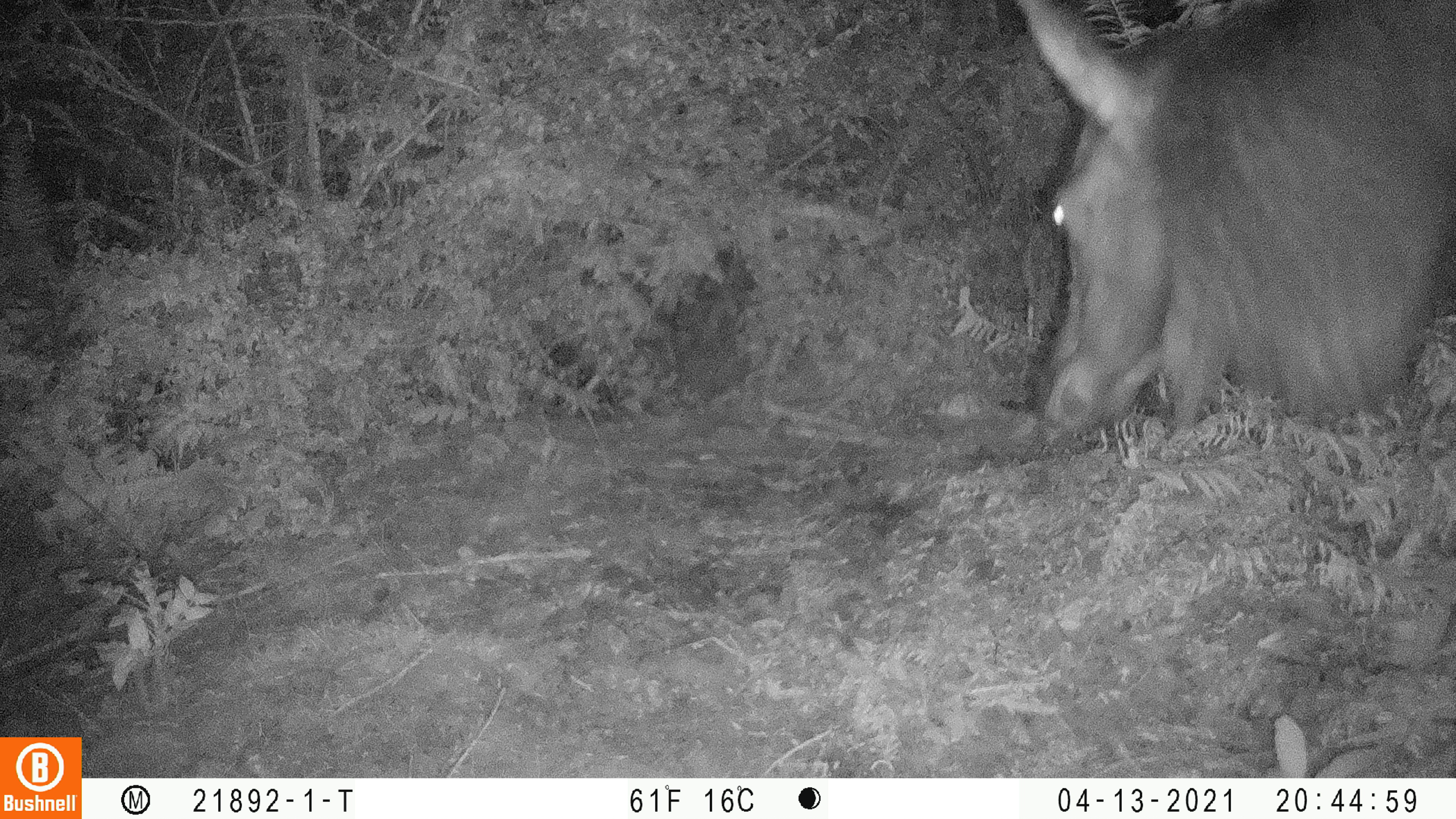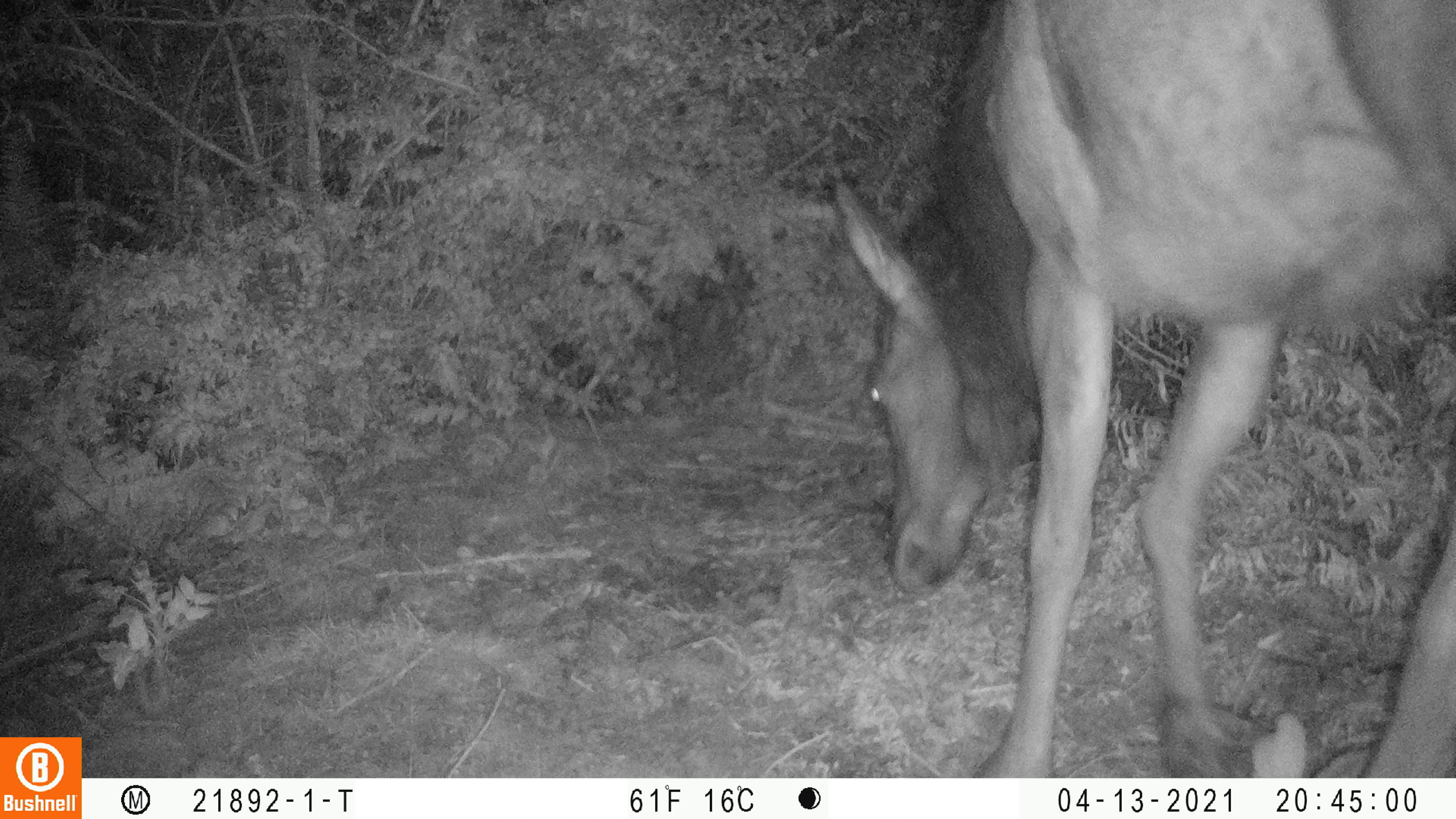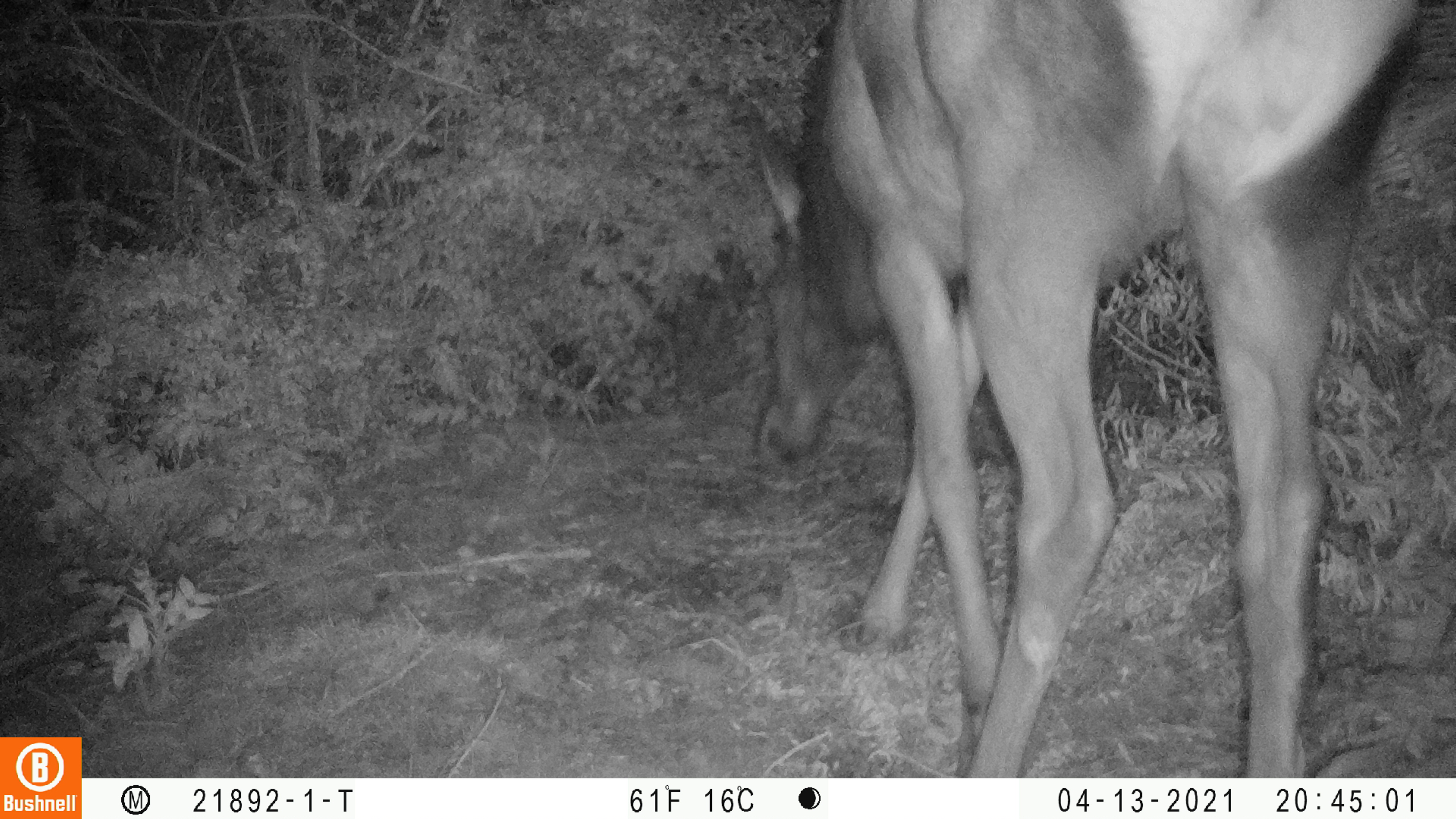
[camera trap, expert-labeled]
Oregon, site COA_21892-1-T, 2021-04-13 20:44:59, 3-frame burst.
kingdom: Animalia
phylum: Chordata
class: Mammalia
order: Artiodactyla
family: Cervidae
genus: Cervus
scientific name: Cervus canadensis roosevelti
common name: roosevelt elk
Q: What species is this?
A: Roosevelt elk (Cervus canadensis roosevelti).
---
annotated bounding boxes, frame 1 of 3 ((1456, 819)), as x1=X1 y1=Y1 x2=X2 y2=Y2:
roosevelt elk: x1=1004 y1=0 x2=1453 y2=471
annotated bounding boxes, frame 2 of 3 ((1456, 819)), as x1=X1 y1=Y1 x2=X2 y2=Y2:
roosevelt elk: x1=814 y1=0 x2=1453 y2=777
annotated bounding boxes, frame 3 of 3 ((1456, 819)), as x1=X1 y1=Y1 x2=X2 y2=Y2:
roosevelt elk: x1=730 y1=0 x2=1440 y2=776